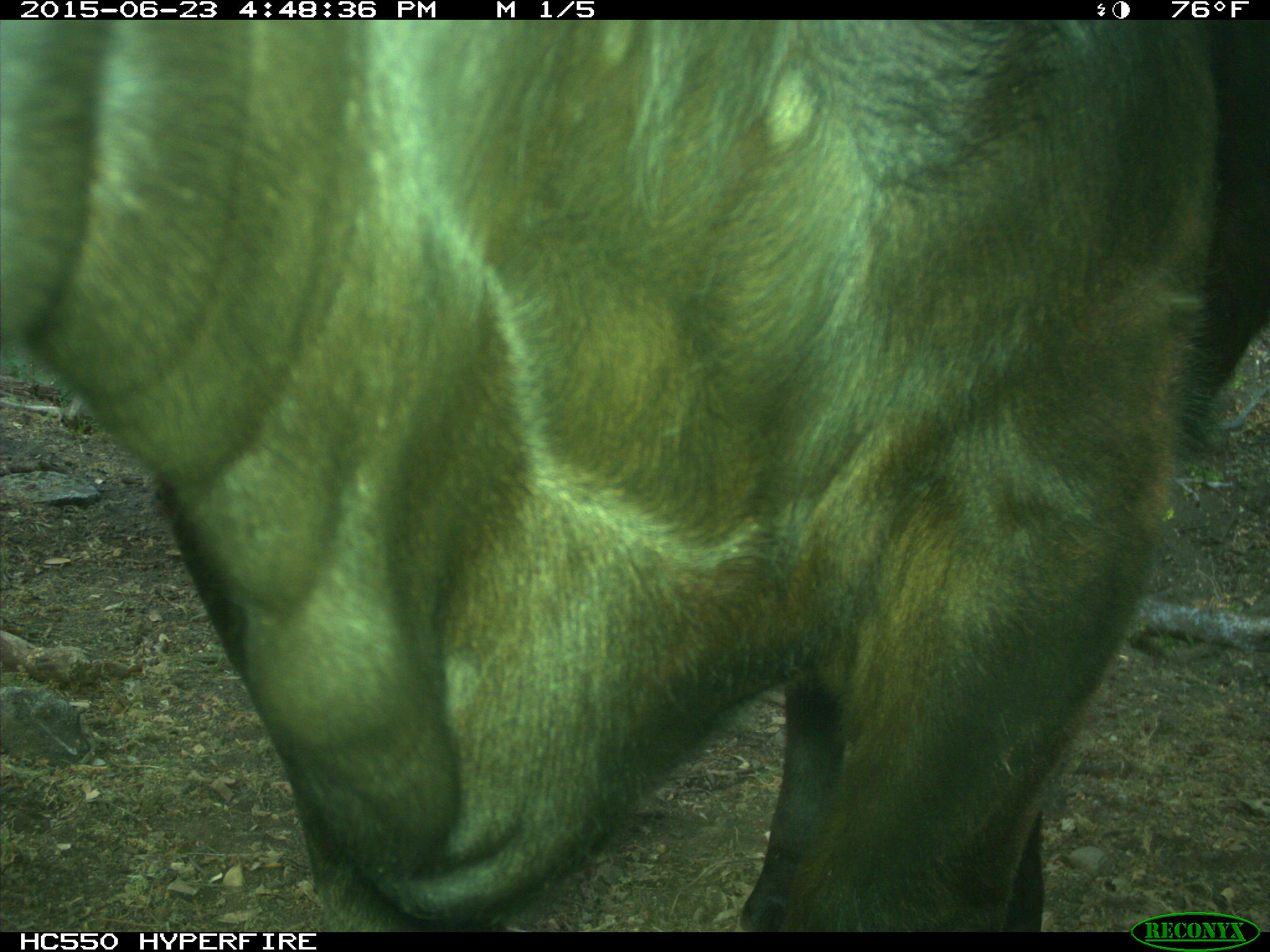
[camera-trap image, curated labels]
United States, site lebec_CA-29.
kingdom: Animalia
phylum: Chordata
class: Mammalia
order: Artiodactyla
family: Bovidae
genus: Bos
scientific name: Bos taurus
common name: domestic cow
Bos taurus (domestic cow).